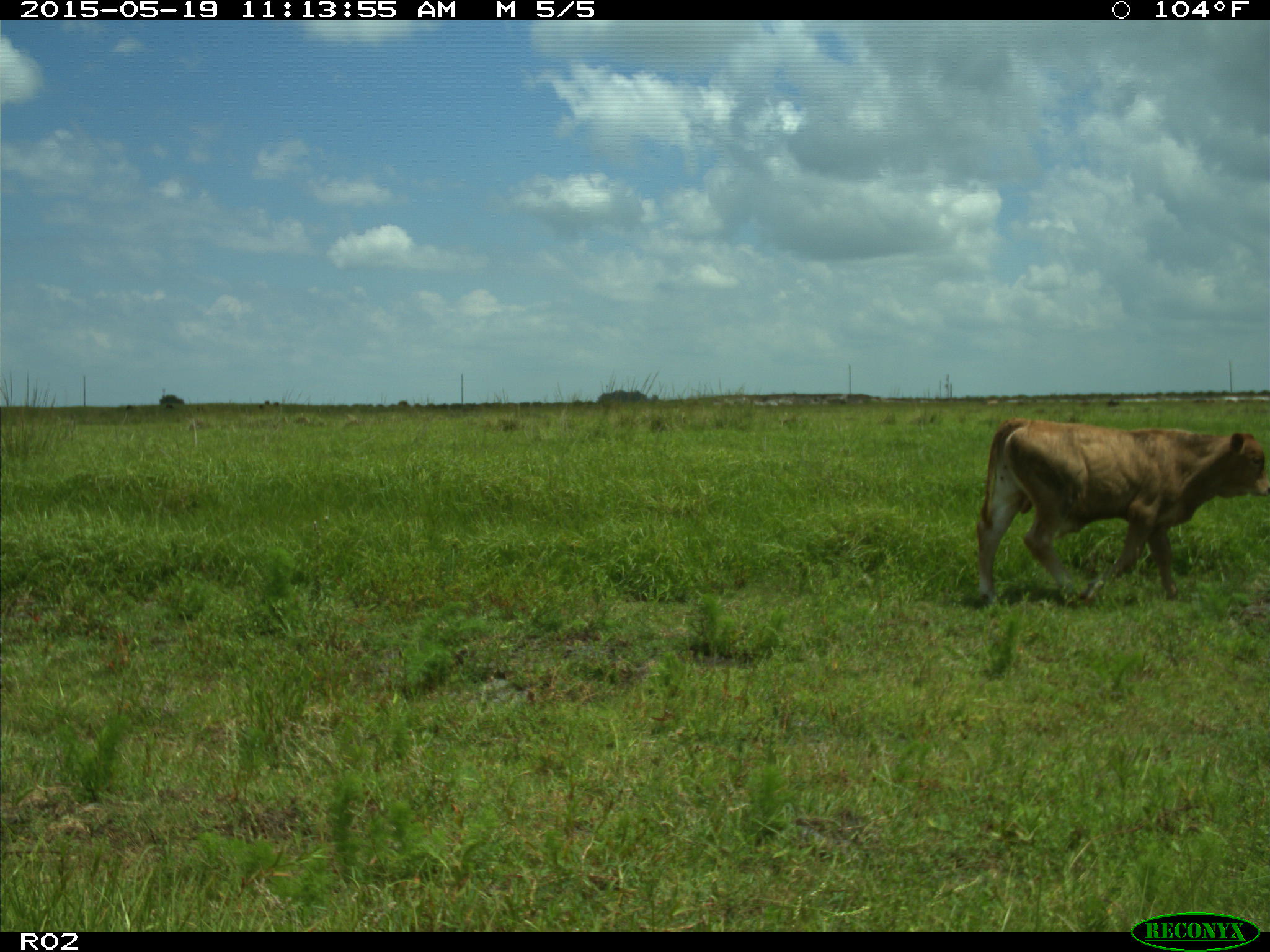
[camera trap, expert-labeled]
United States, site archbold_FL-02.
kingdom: Animalia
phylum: Chordata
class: Mammalia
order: Artiodactyla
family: Bovidae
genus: Bos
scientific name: Bos taurus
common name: domestic cow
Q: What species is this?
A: Bos taurus (domestic cow).